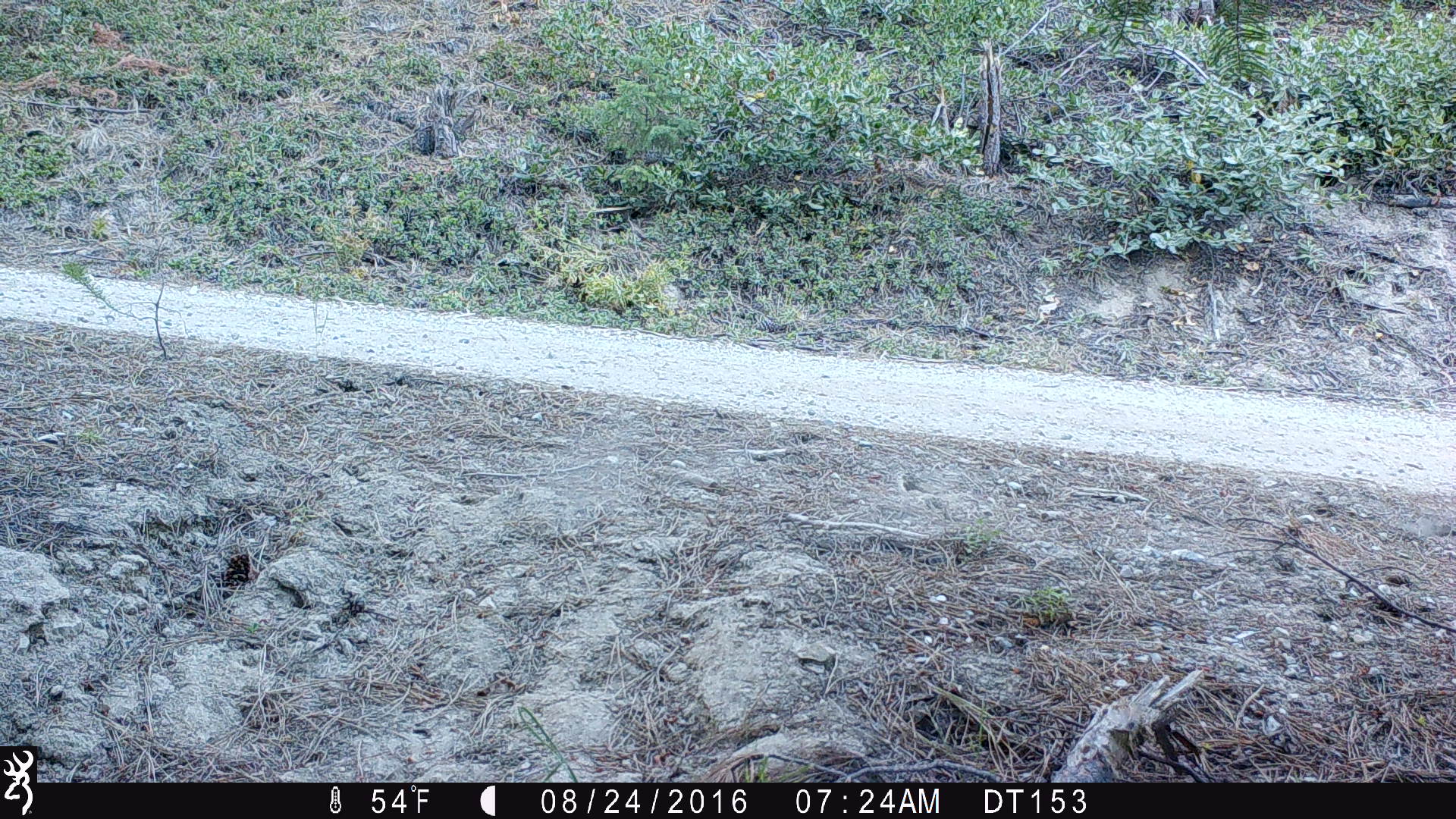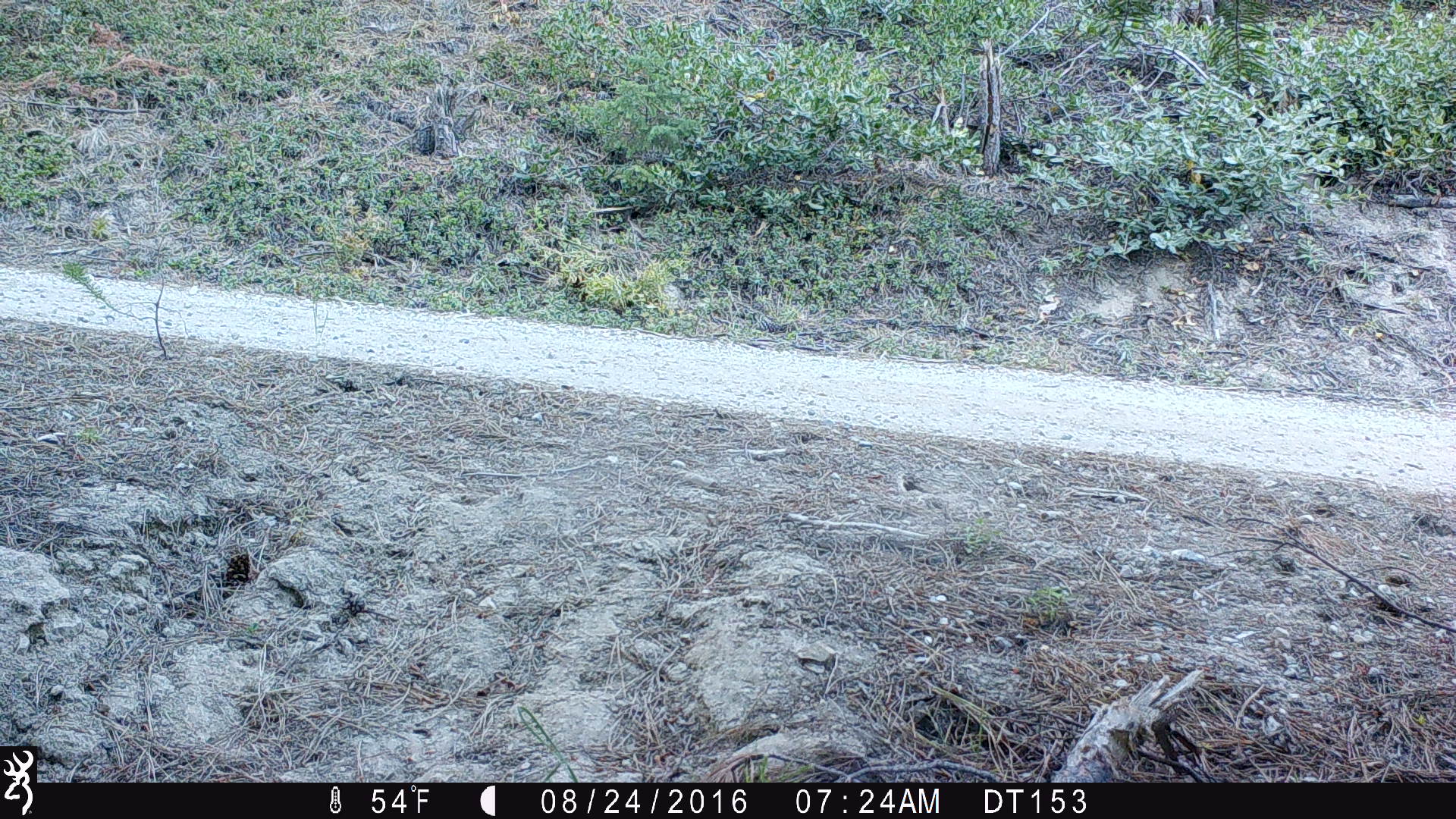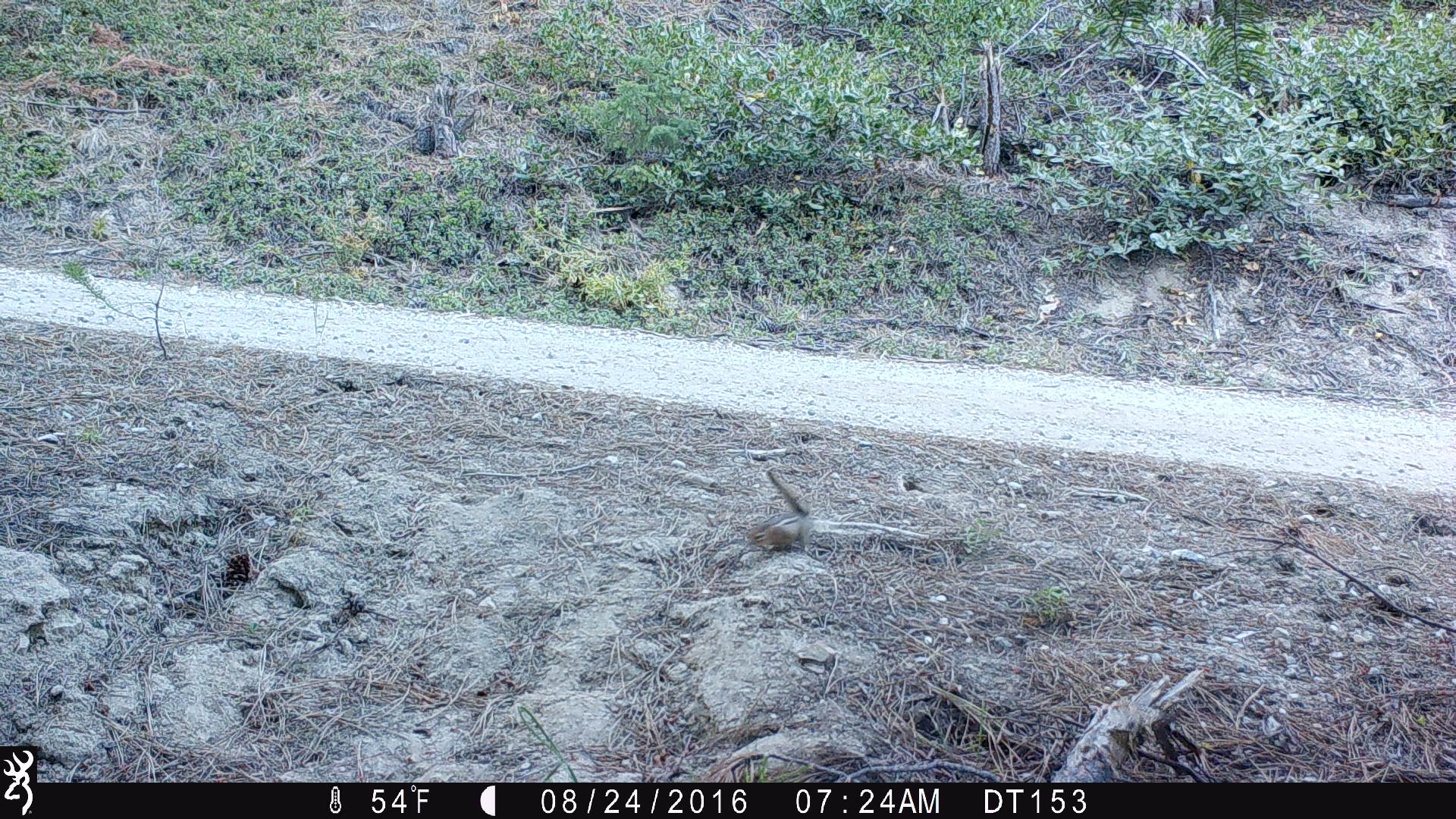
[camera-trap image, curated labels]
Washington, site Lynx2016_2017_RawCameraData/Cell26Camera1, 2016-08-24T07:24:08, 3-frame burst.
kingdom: Animalia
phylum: Chordata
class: Mammalia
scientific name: Mammalia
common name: small mammal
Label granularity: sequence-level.